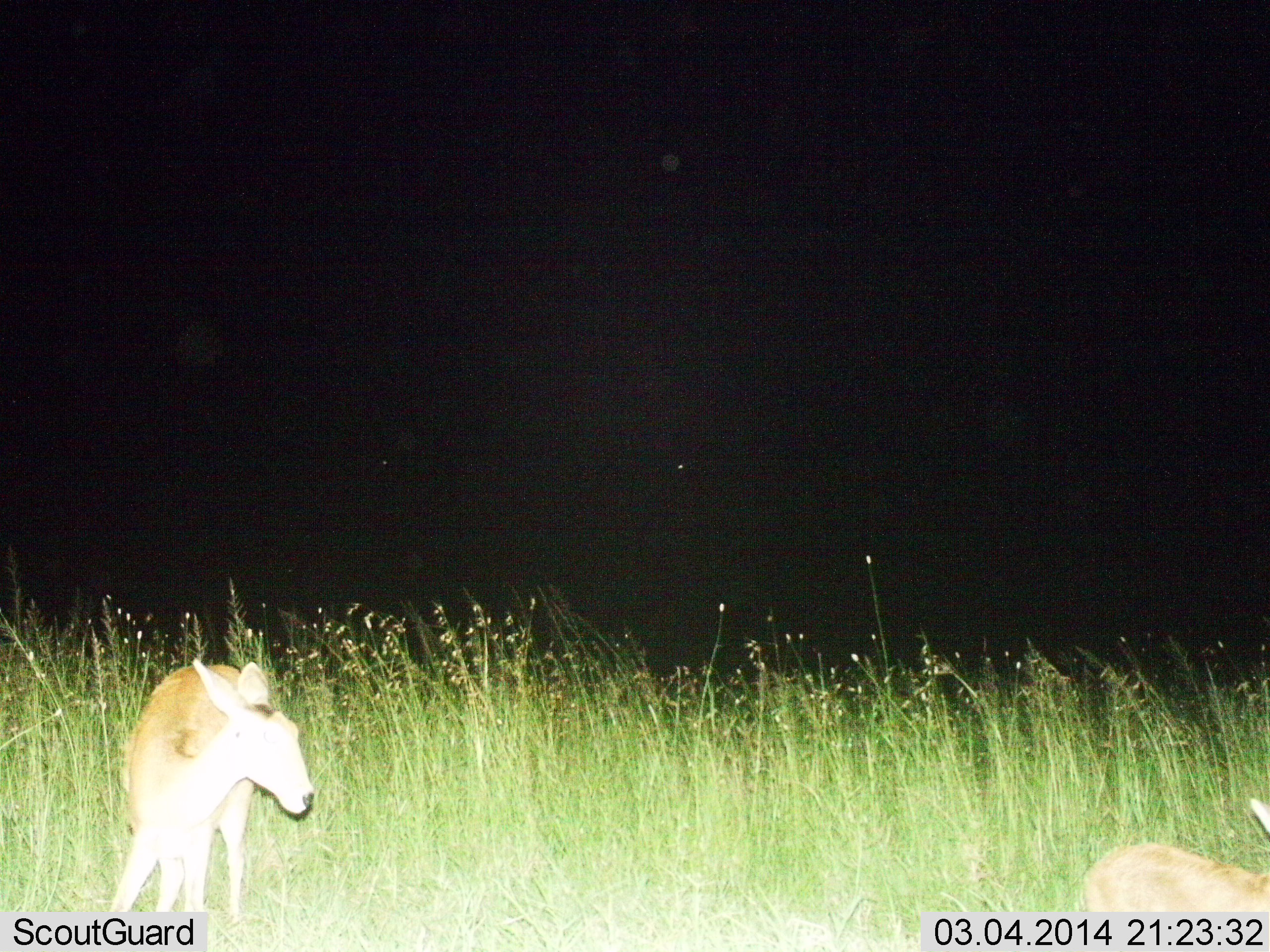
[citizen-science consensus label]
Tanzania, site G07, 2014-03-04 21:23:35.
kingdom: Animalia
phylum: Chordata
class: Mammalia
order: Artiodactyla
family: Bovidae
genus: Redunca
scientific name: Redunca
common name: reedbuck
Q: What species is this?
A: Reedbuck (Redunca).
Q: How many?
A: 2.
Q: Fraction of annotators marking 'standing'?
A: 65%.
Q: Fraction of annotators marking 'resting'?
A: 4%.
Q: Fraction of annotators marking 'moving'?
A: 39%.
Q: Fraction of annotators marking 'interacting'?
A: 0%.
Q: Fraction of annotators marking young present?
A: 4%.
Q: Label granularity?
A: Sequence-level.